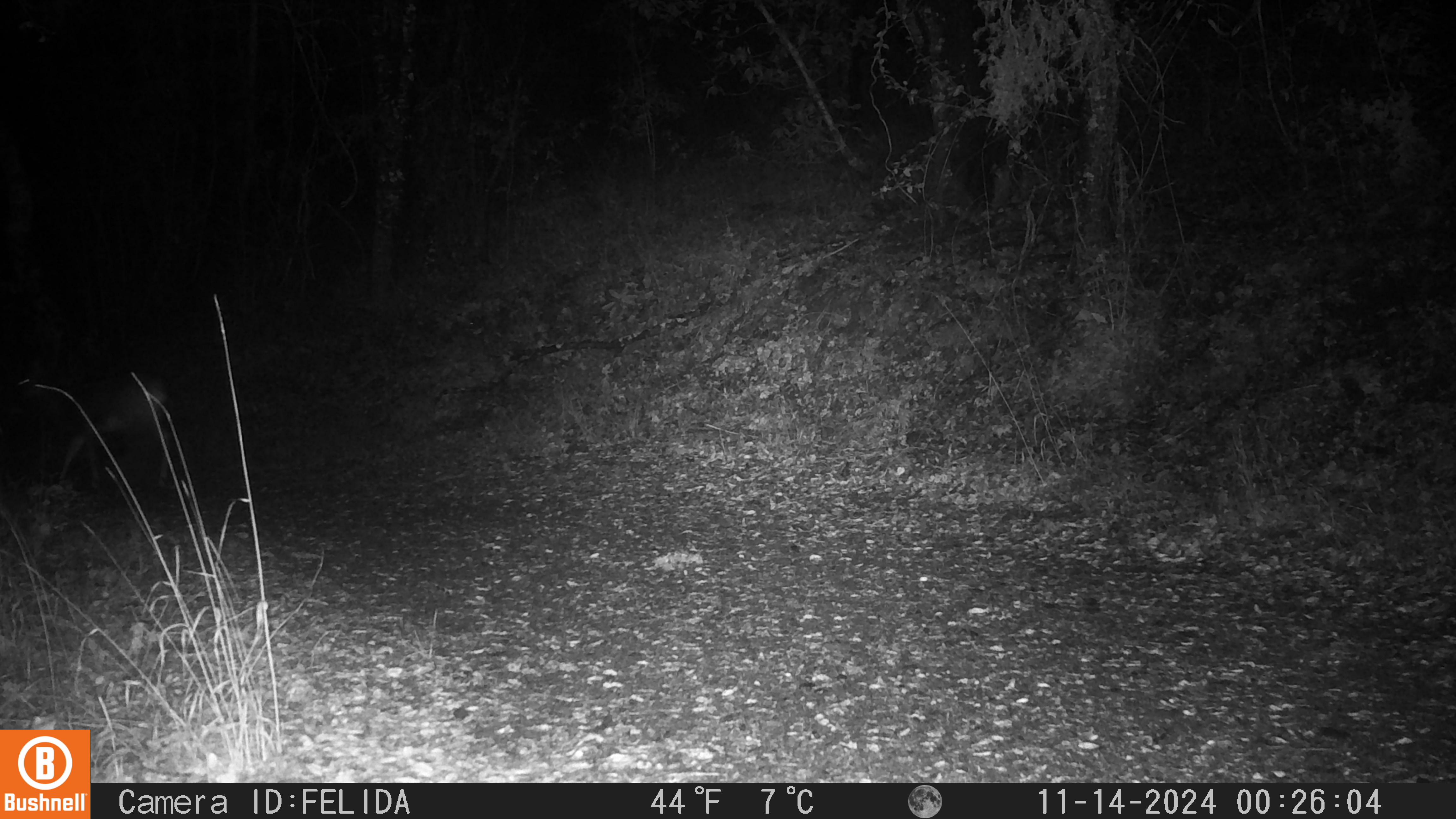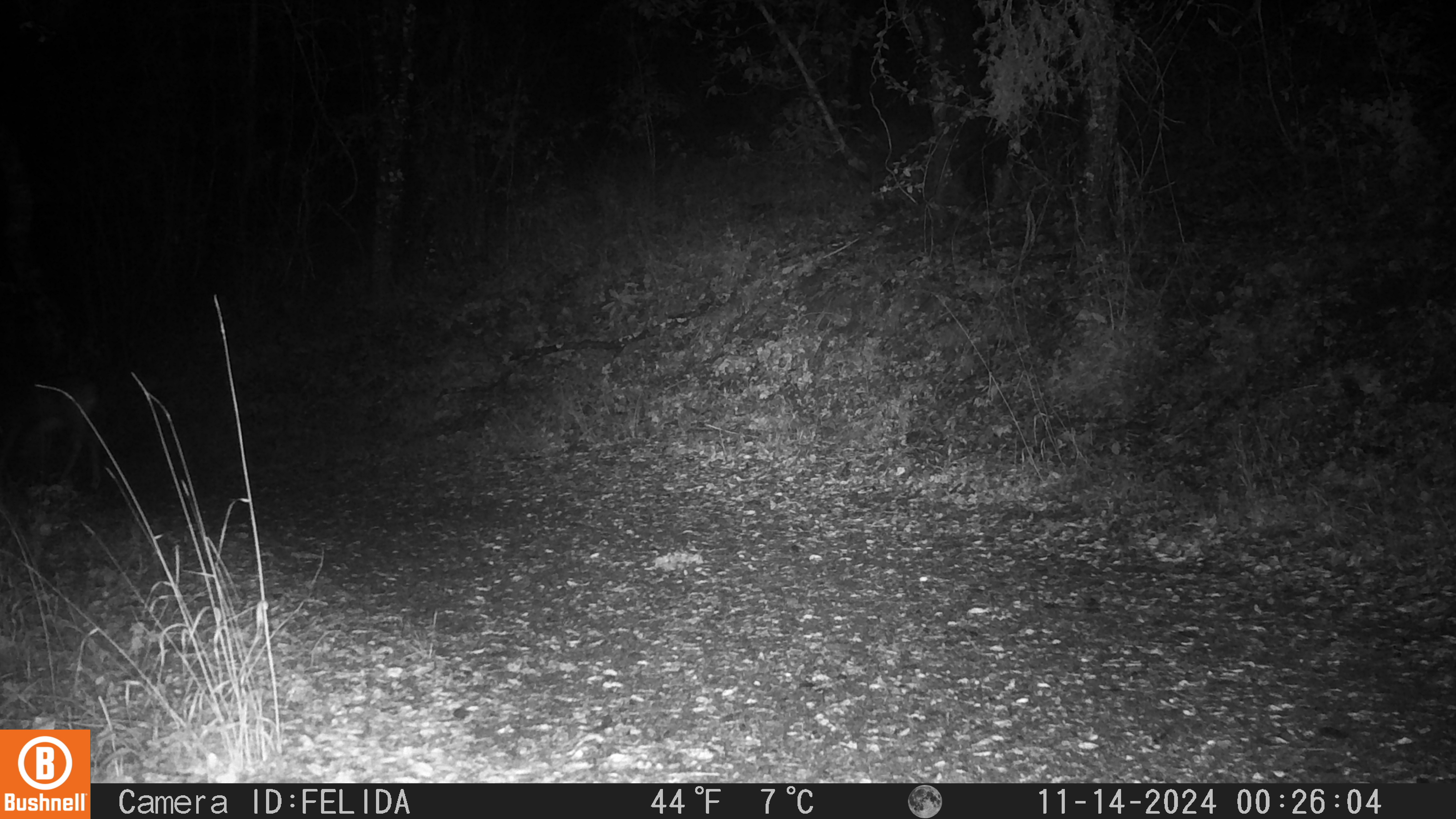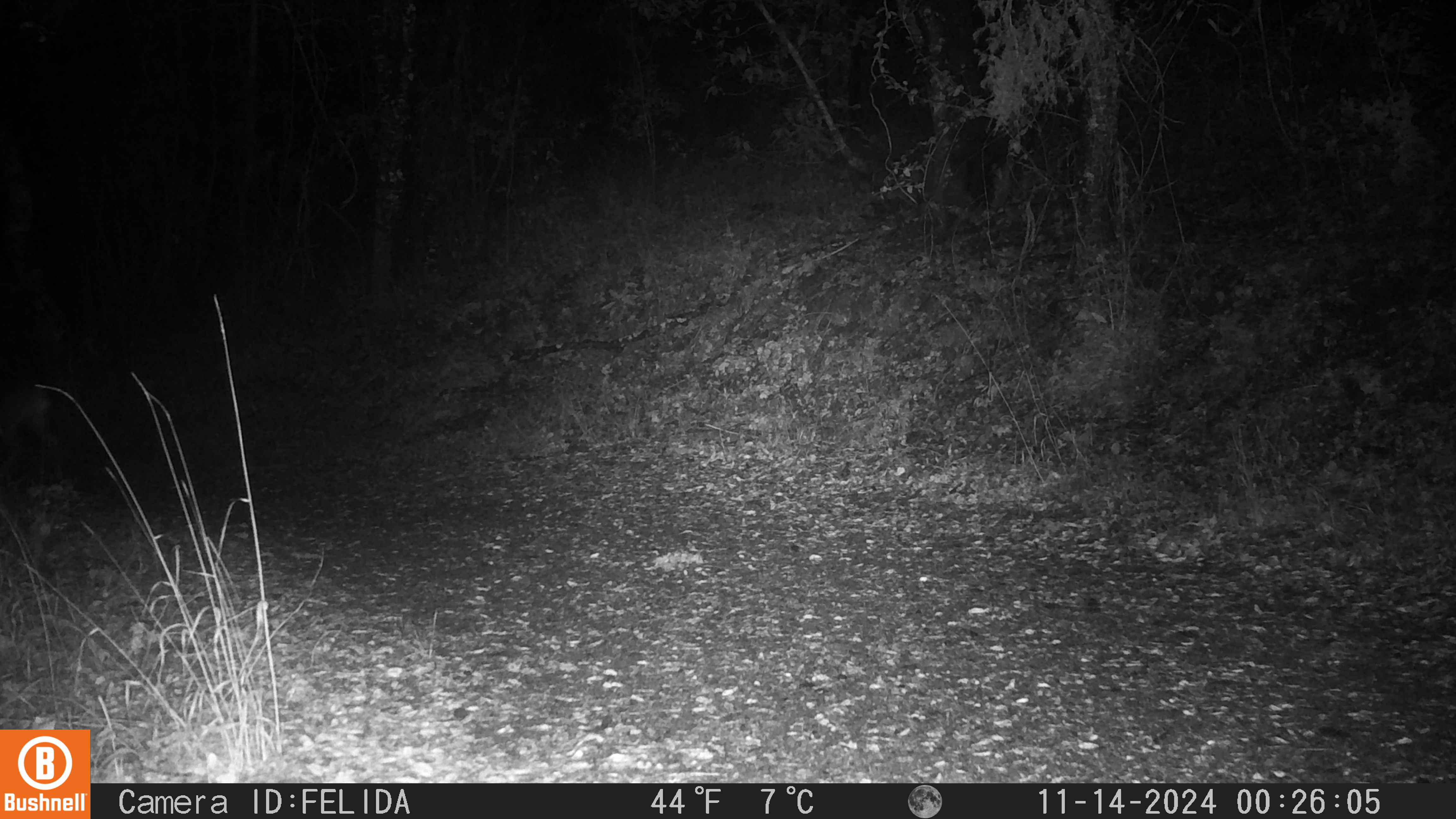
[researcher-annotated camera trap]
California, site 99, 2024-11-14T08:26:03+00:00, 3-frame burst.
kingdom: Animalia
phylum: Chordata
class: Mammalia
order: Artiodactyla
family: Cervidae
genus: Odocoileus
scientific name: Odocoileus hemionus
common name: mule deer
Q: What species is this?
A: Mule deer (Odocoileus hemionus).